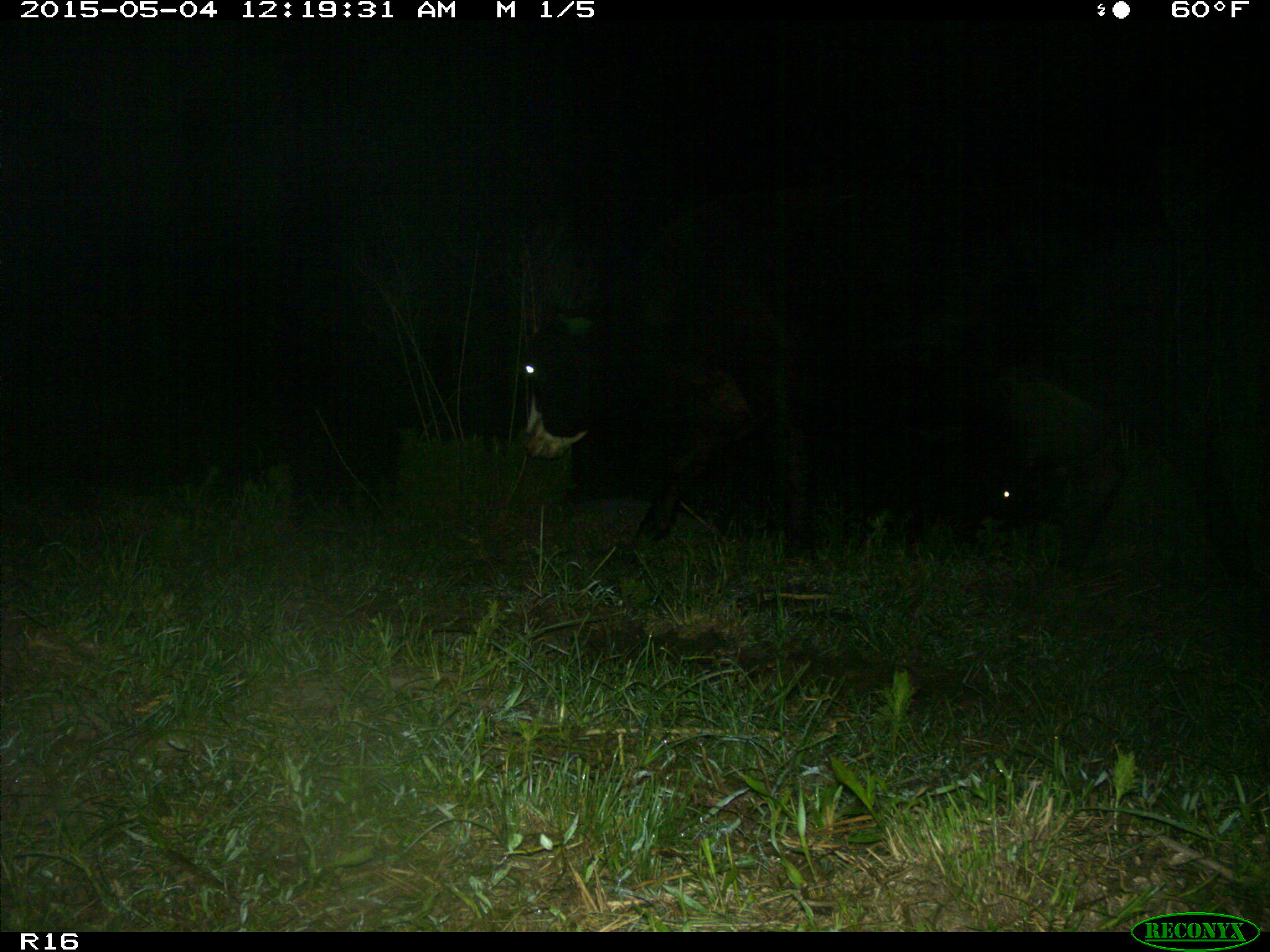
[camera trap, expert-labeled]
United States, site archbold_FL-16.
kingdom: Animalia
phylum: Chordata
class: Mammalia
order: Artiodactyla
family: Bovidae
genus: Bos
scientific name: Bos taurus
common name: domestic cow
Bos taurus (domestic cow).